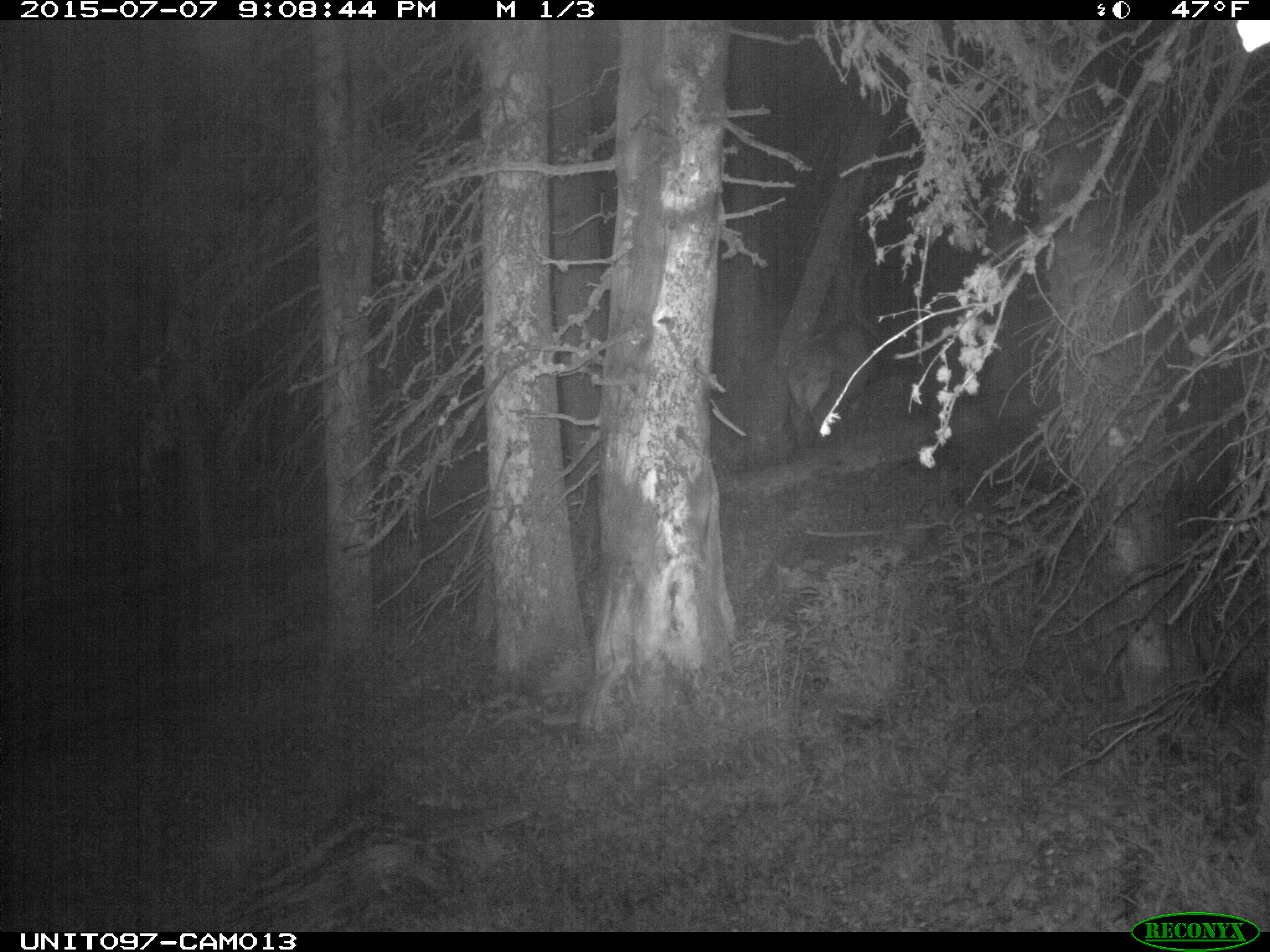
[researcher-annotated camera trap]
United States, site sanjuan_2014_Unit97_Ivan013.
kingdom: Animalia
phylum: Chordata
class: Mammalia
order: Artiodactyla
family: Cervidae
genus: Cervus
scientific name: Cervus elaphus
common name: red deer